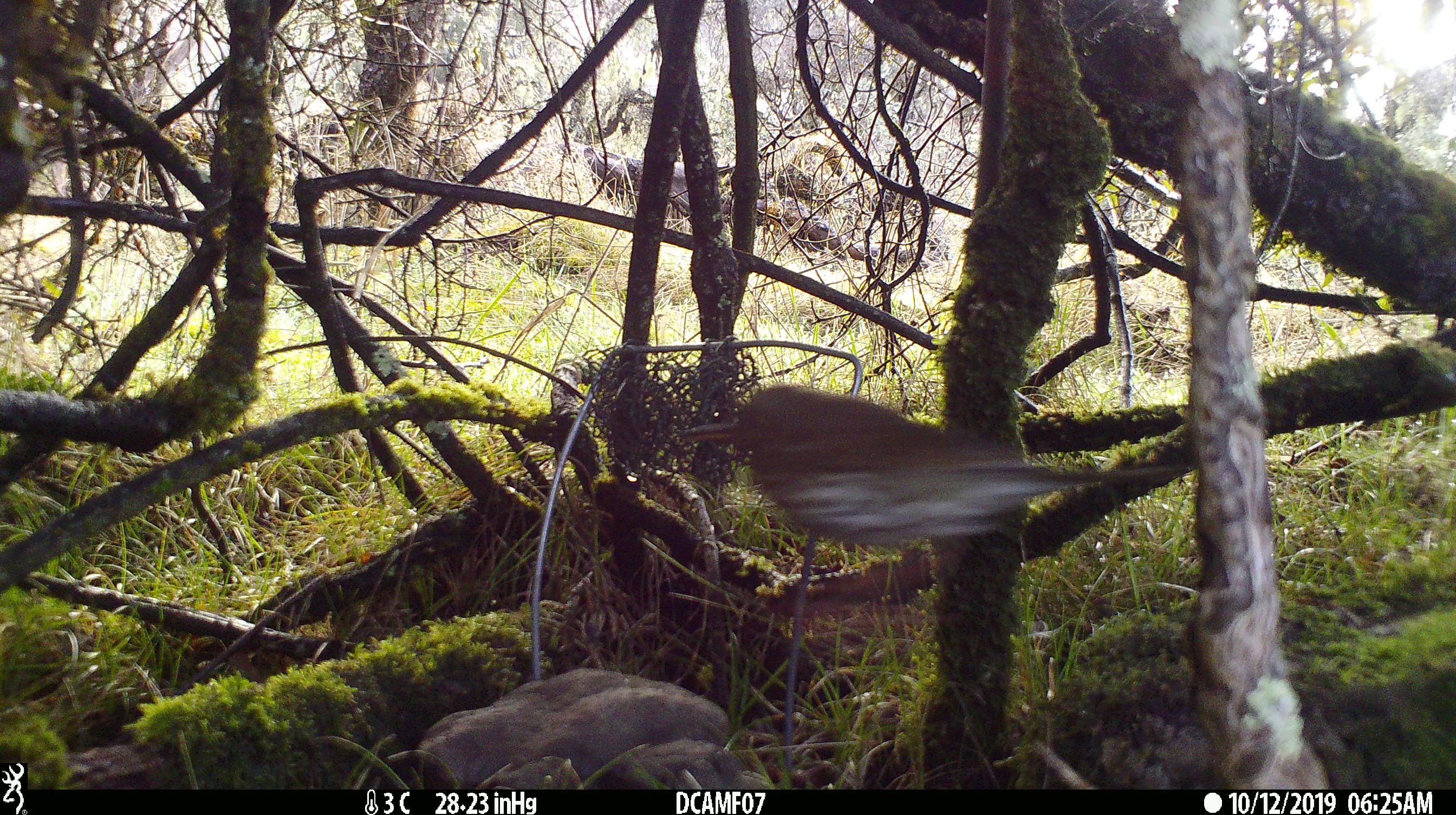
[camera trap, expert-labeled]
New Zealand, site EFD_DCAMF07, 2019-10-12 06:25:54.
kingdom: Animalia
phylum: Chordata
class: Aves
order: Passeriformes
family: Turdidae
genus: Turdus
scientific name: Turdus philomelos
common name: song thrush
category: thrush